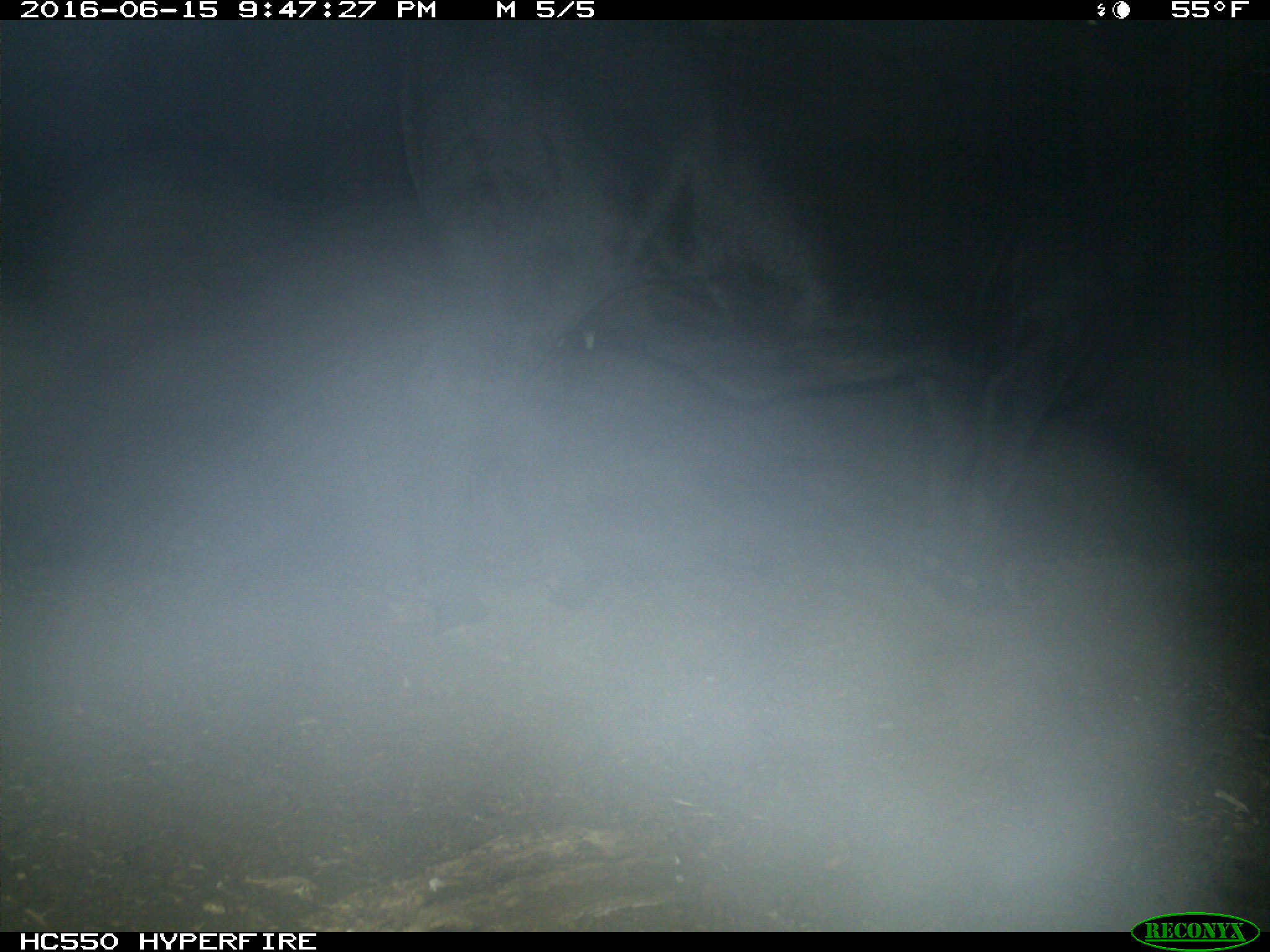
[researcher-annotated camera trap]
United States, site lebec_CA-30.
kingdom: Animalia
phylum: Chordata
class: Mammalia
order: Artiodactyla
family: Bovidae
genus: Bos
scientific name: Bos taurus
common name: domestic cow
Bos taurus (domestic cow).